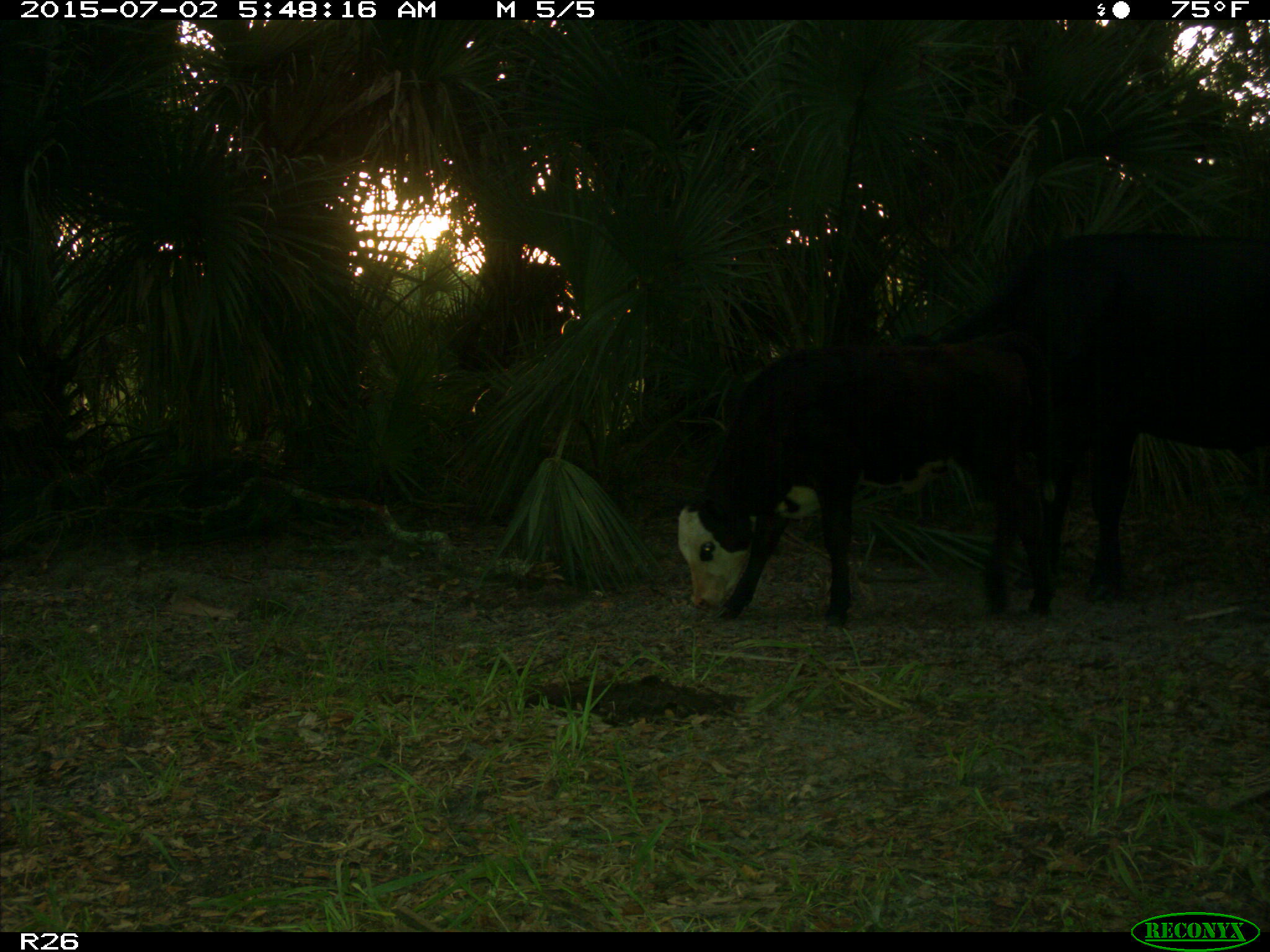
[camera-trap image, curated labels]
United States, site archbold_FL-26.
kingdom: Animalia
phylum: Chordata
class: Mammalia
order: Artiodactyla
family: Bovidae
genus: Bos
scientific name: Bos taurus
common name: domestic cow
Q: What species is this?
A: Bos taurus (domestic cow).